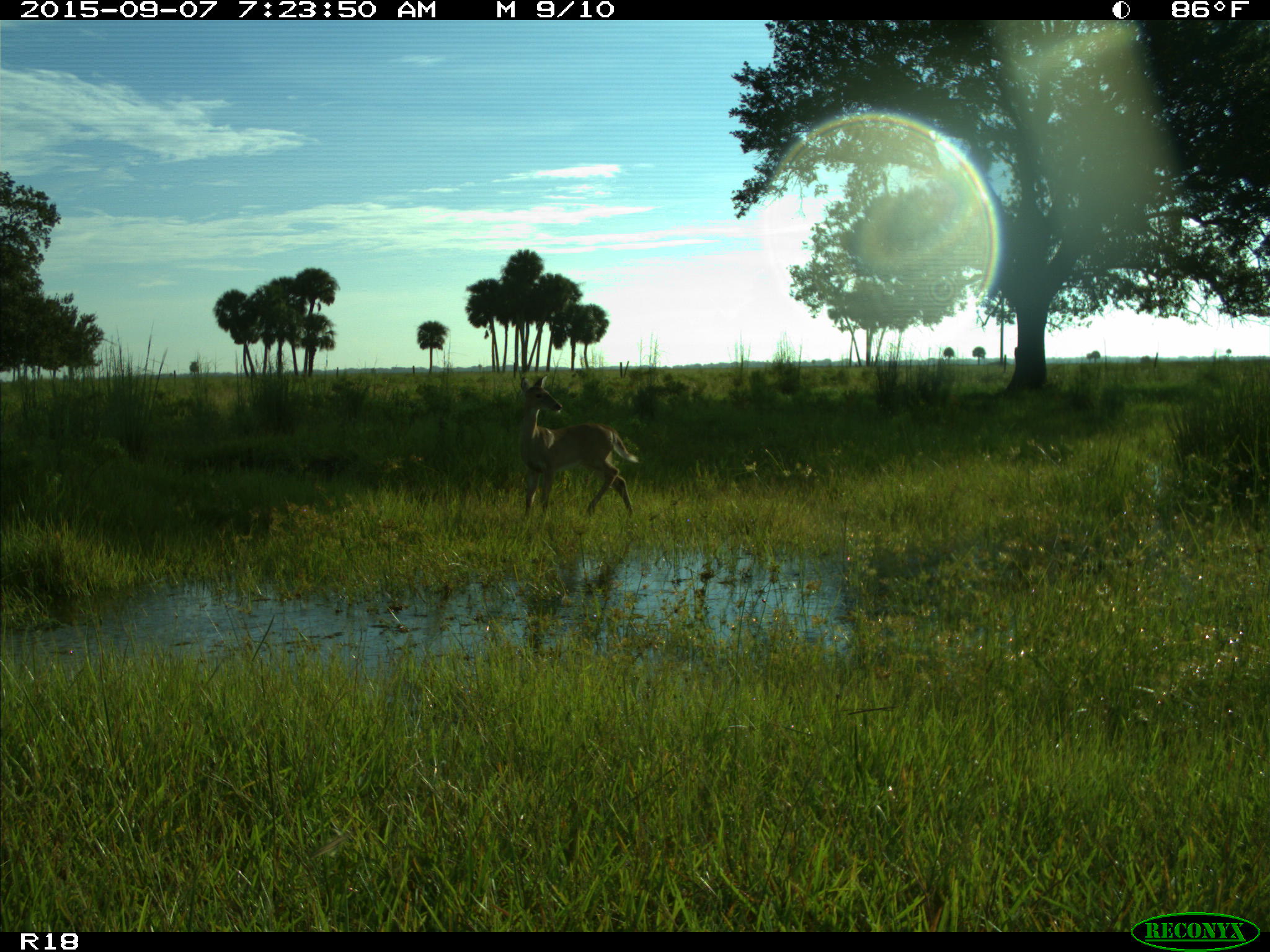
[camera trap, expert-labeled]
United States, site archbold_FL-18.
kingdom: Animalia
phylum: Chordata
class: Mammalia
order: Artiodactyla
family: Cervidae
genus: Odocoileus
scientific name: Odocoileus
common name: deer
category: unidentified deer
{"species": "unidentified deer (deer) (Odocoileus)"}